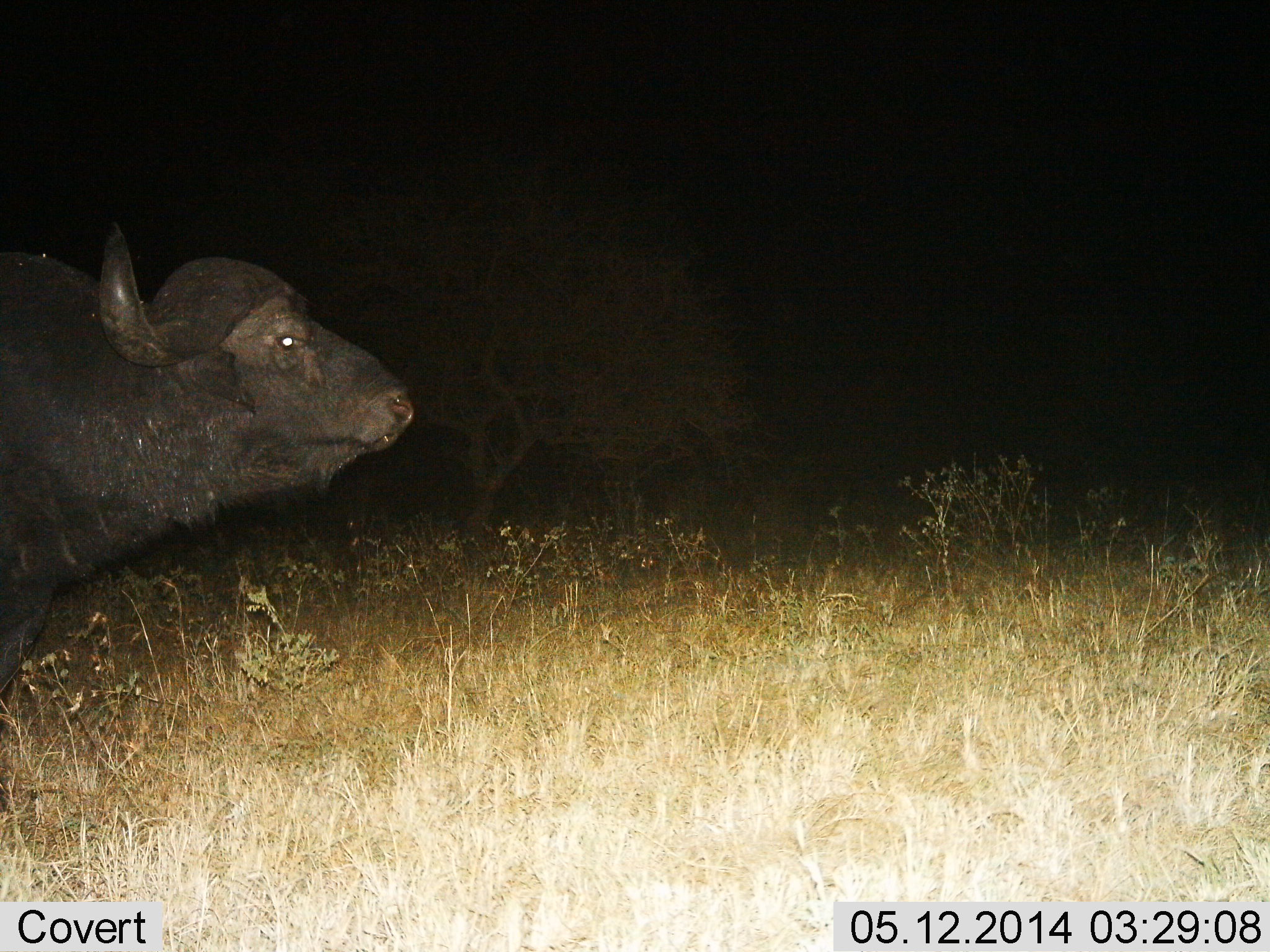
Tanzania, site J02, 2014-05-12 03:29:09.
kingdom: Animalia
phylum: Chordata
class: Mammalia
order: Artiodactyla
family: Bovidae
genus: Syncerus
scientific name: Syncerus caffer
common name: cape buffalo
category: buffalo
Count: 1.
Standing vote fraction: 70%.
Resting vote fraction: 0%.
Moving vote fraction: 30%.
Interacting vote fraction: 0%.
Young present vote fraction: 0%.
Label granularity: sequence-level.